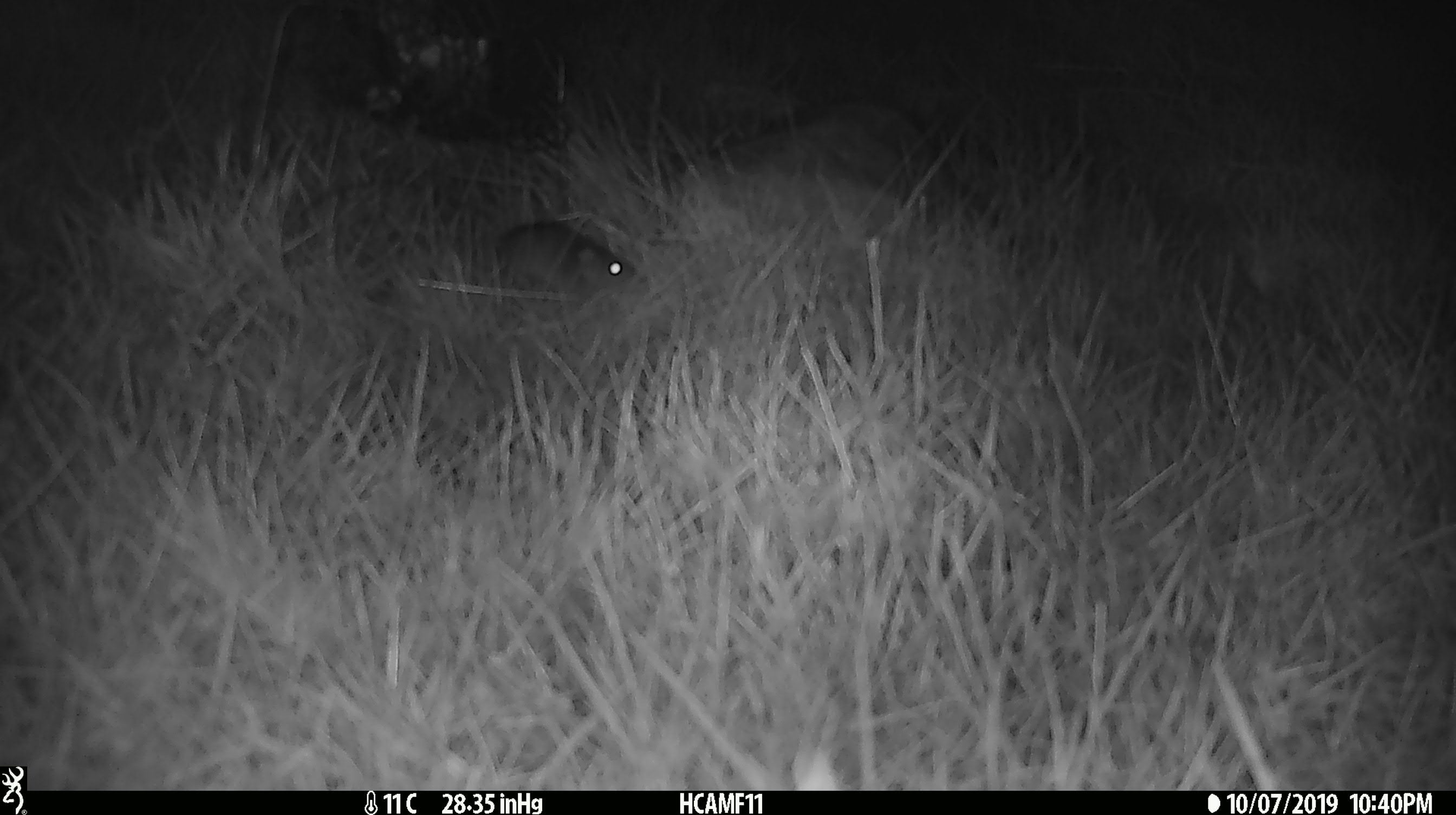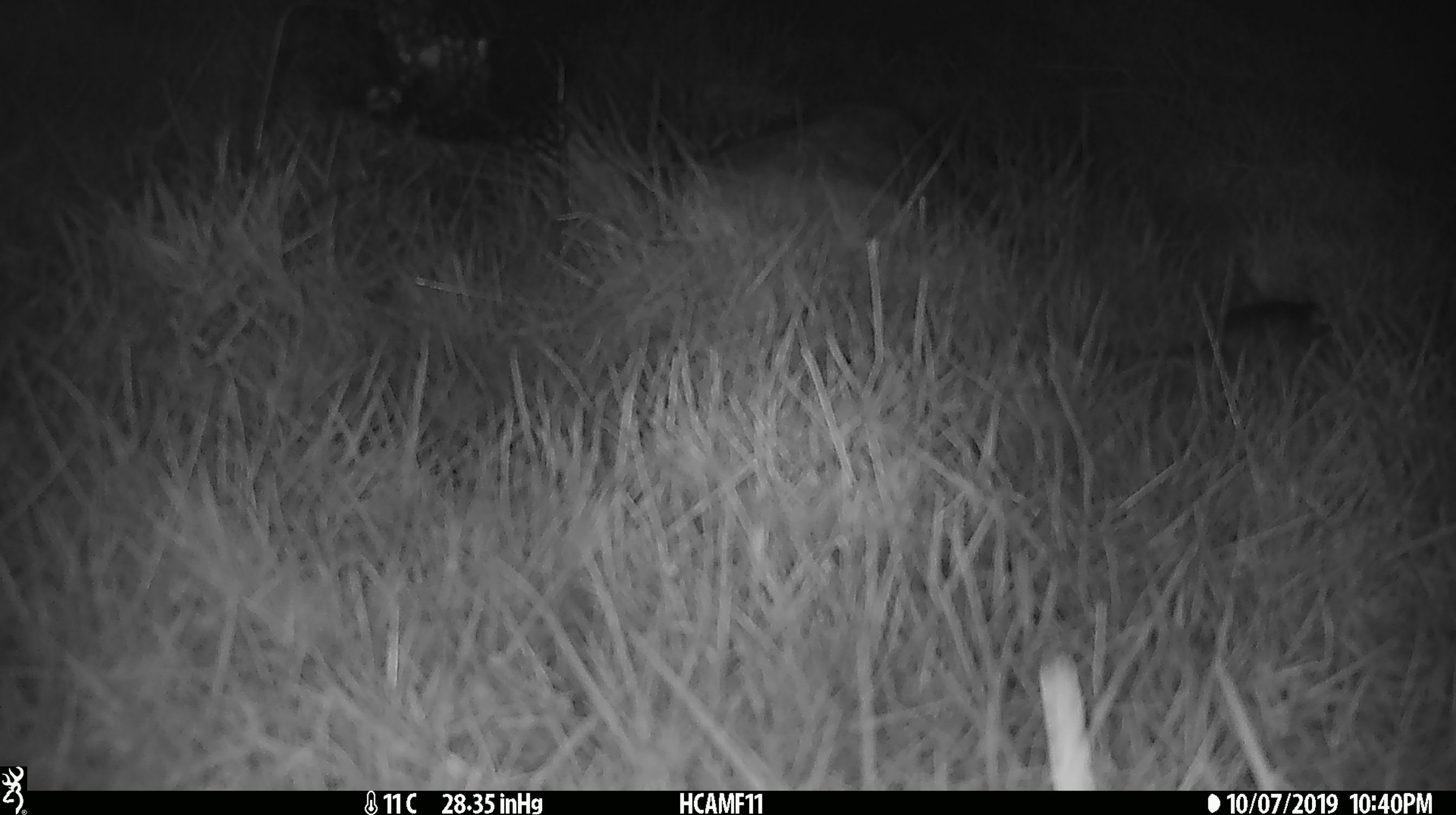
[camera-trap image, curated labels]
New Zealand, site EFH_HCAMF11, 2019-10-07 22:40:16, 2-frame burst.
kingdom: Animalia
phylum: Chordata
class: Mammalia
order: Rodentia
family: Muridae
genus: Mus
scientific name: Mus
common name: mouse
Mouse (Mus).